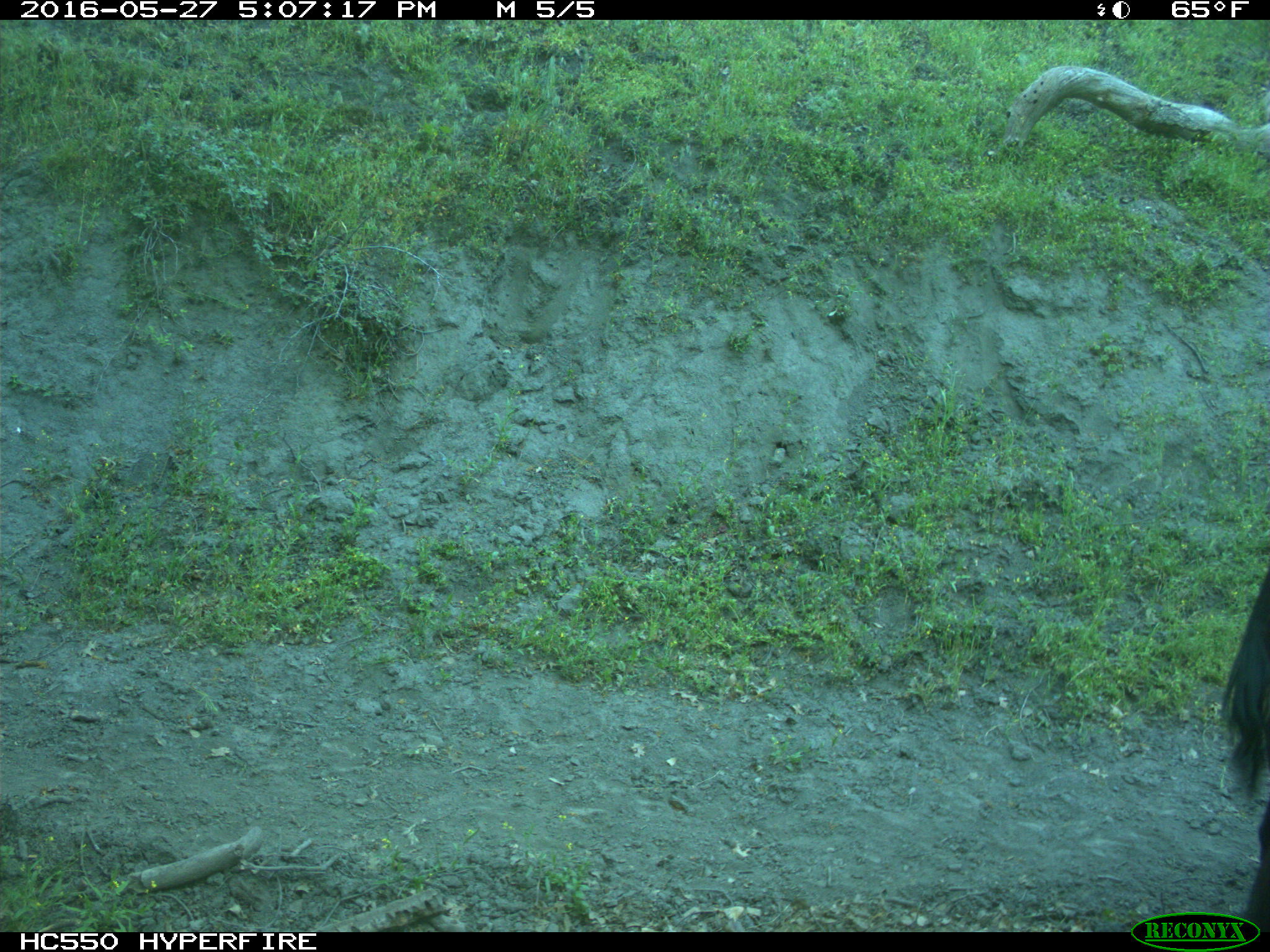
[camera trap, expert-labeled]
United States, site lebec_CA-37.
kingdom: Animalia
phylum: Chordata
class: Mammalia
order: Artiodactyla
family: Bovidae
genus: Bos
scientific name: Bos taurus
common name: domestic cow